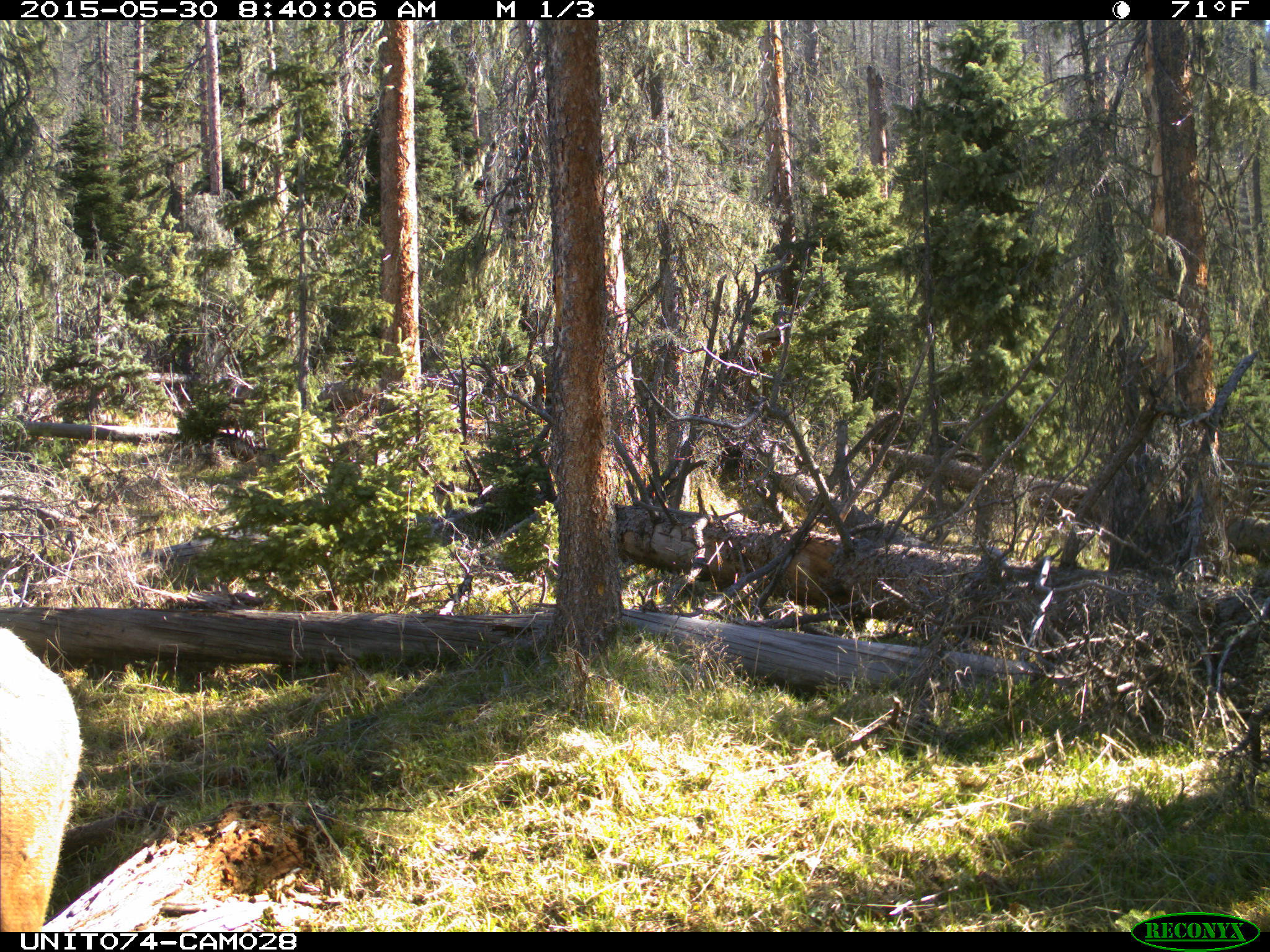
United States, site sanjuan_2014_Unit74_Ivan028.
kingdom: Animalia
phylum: Chordata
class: Mammalia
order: Artiodactyla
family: Cervidae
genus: Cervus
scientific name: Cervus elaphus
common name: red deer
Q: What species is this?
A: Cervus elaphus (red deer).